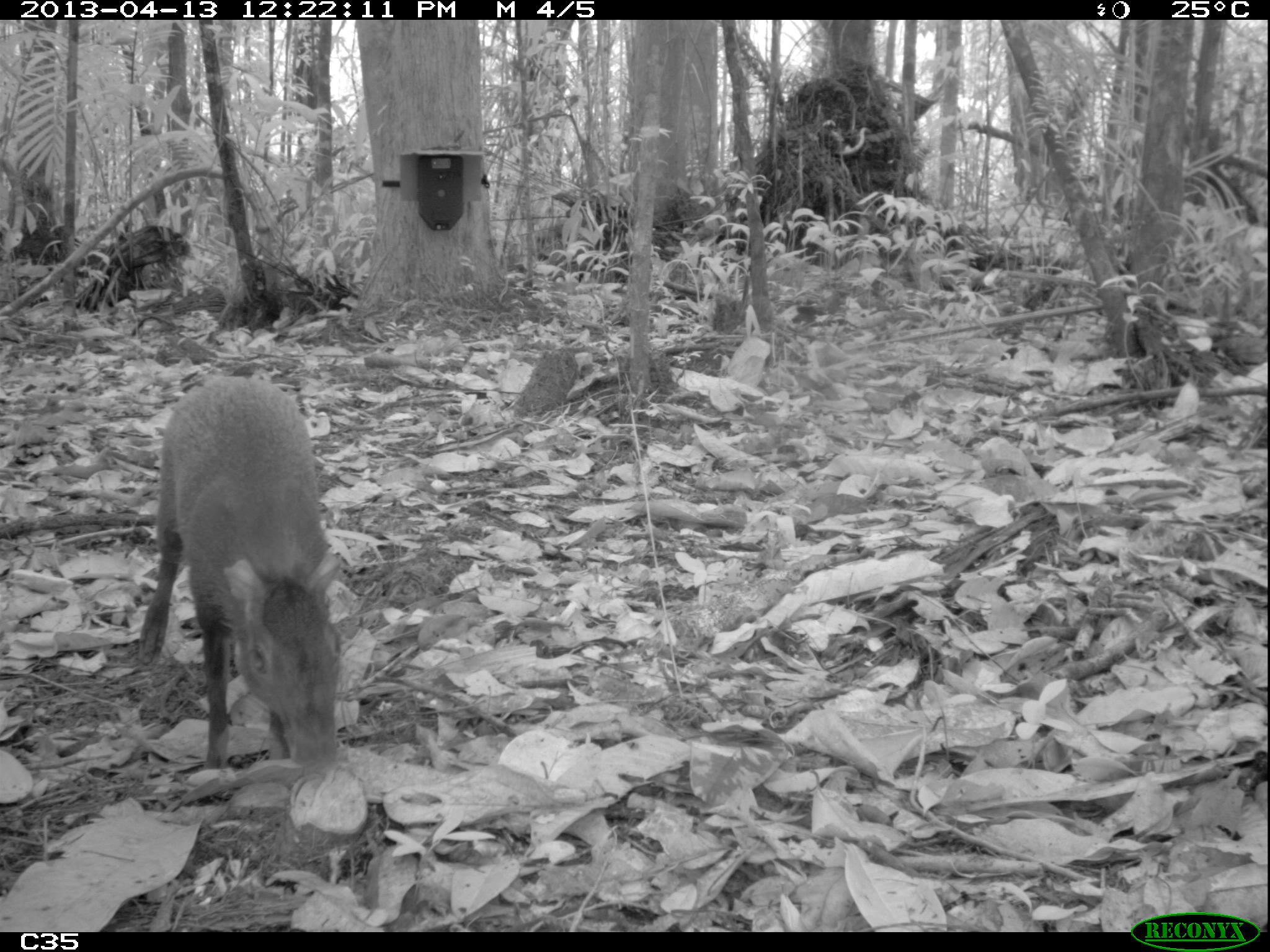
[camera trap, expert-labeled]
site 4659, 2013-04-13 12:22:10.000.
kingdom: Animalia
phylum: Chordata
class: Mammalia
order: Rodentia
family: Dasyproctidae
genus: Dasyprocta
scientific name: Dasyprocta leporina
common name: red-rumped agouti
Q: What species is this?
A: Dasyprocta leporina (red-rumped agouti).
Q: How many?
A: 1.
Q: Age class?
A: Adult.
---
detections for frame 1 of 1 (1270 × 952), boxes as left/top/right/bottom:
dasyprocta leporina: 134/374/343/773